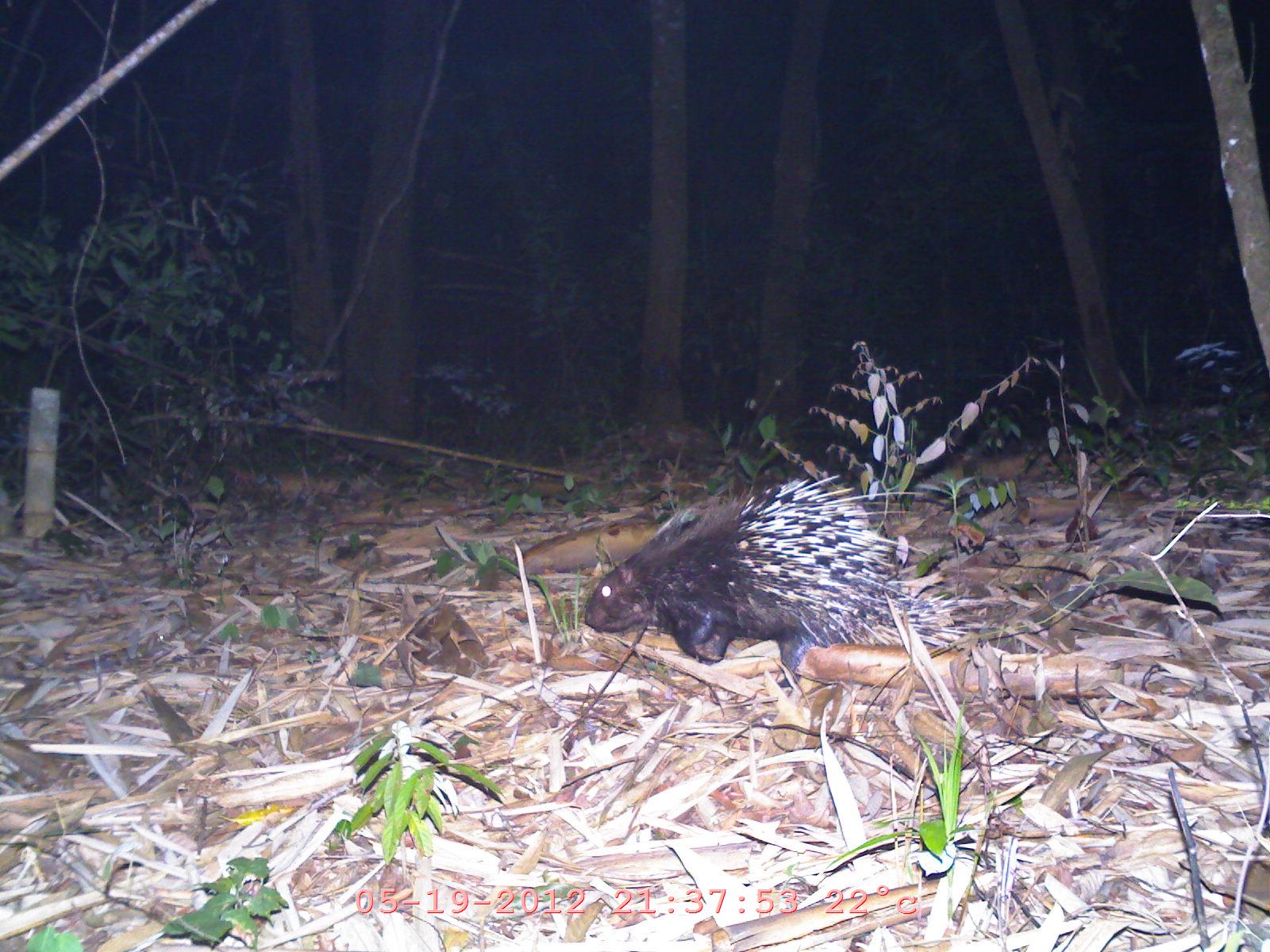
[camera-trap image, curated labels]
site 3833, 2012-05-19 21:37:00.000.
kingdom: Animalia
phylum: Chordata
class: Mammalia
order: Rodentia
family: Hystricidae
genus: Hystrix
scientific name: Hystrix brachyura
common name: east asian porcupine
Hystrix brachyura (east asian porcupine), count 1.